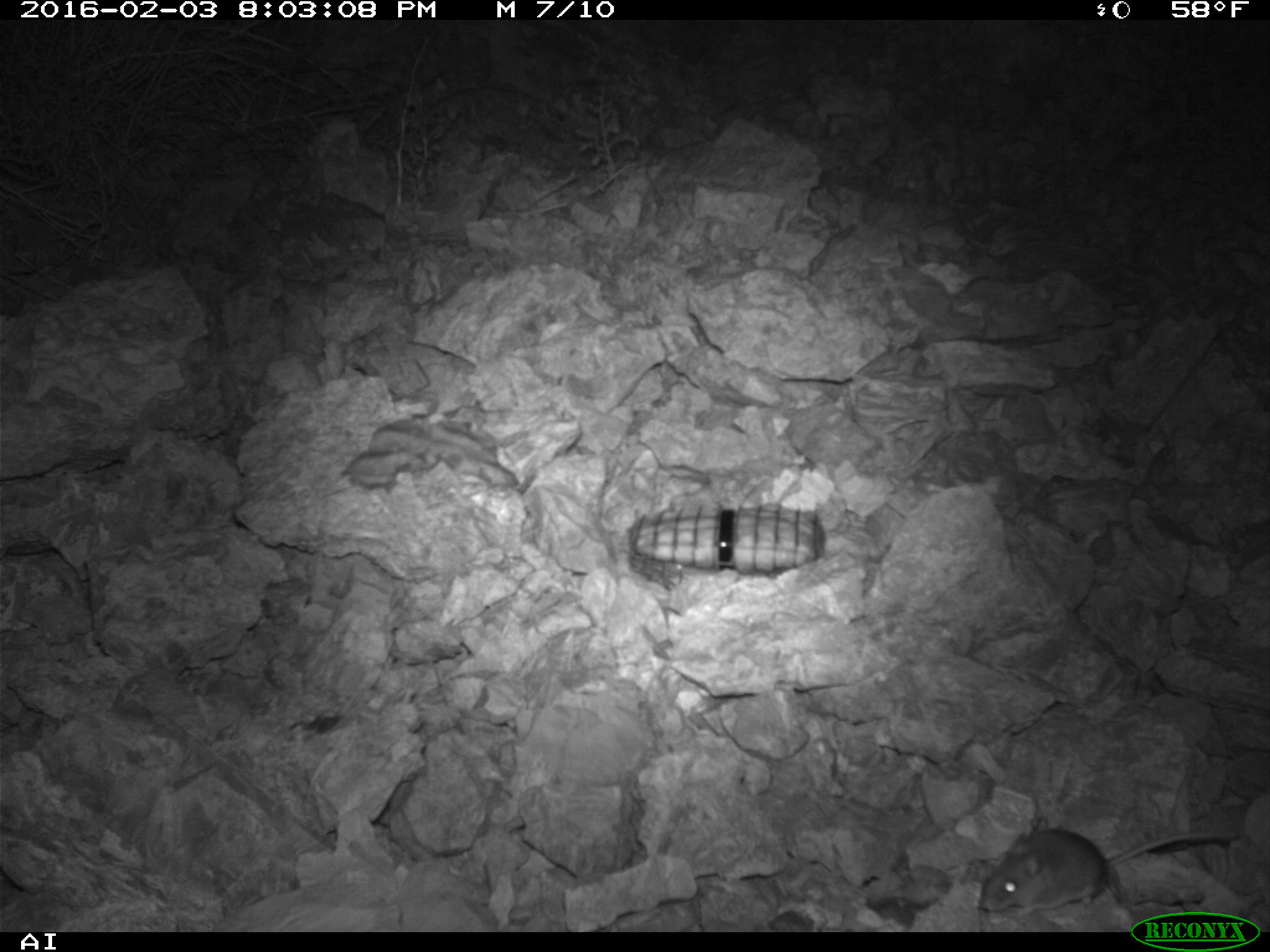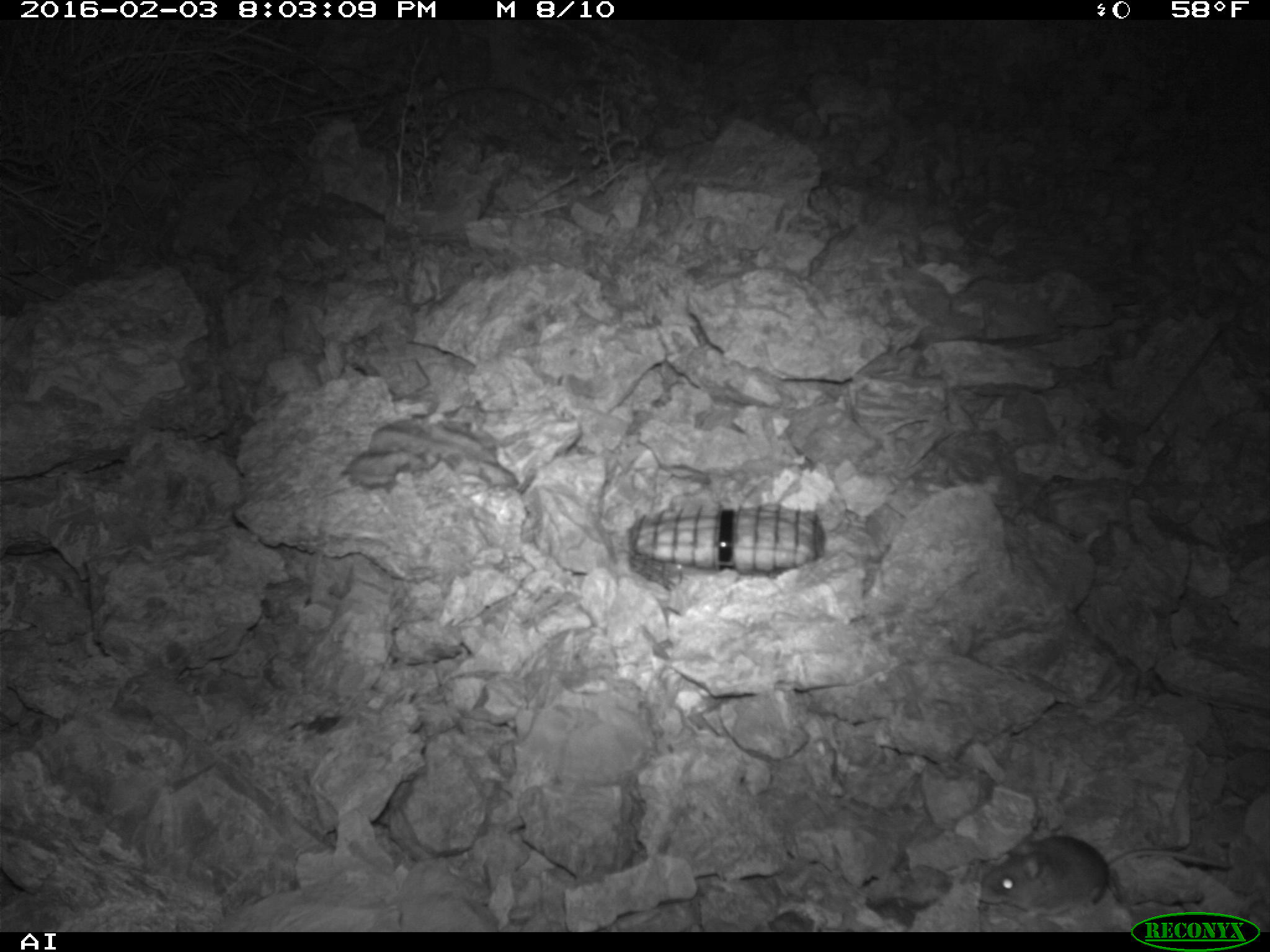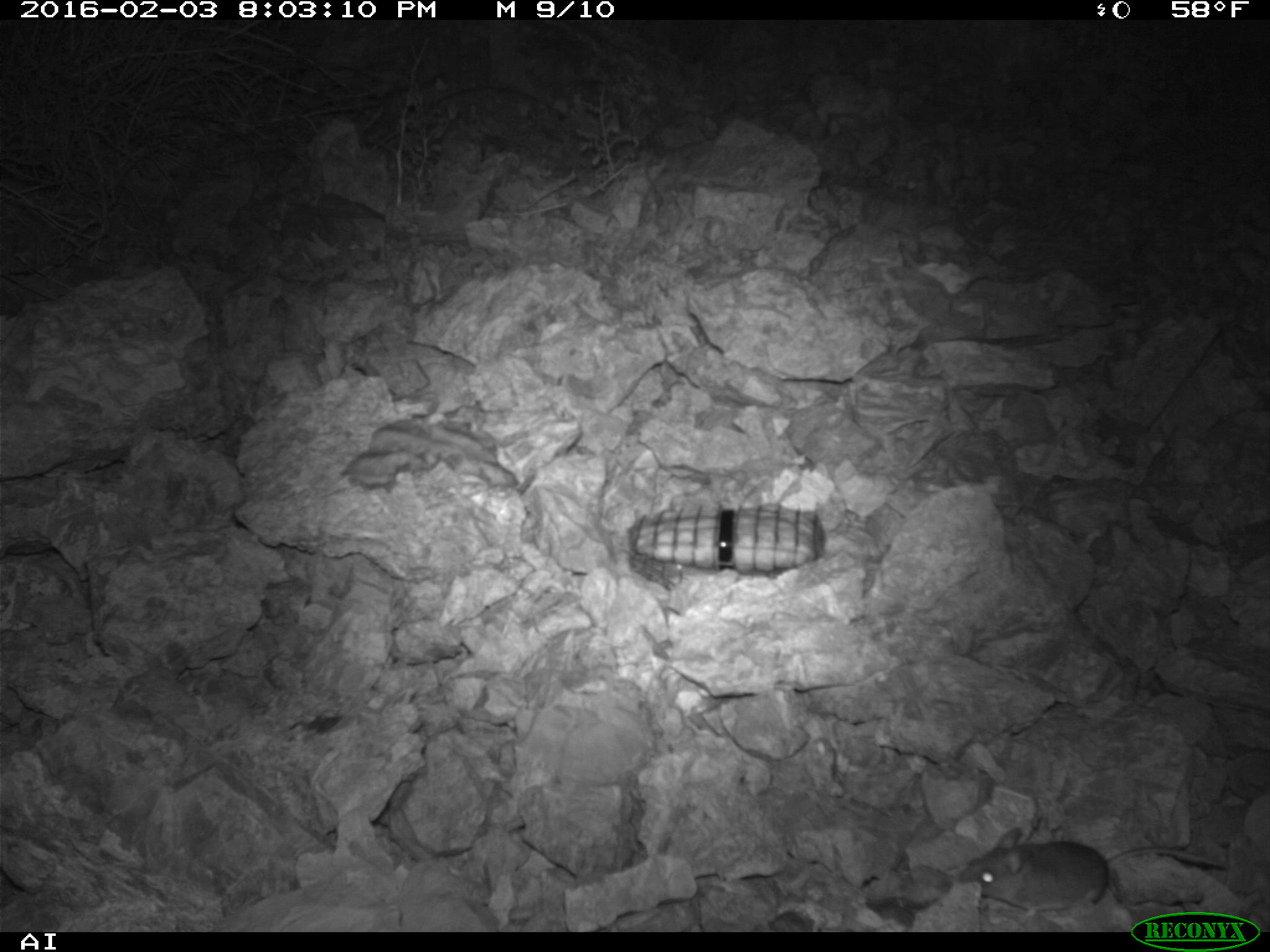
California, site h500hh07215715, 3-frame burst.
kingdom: Animalia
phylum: Chordata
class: Mammalia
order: Rodentia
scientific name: Rodentia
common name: rodent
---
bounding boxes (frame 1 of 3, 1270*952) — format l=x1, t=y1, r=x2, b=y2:
rodent: l=977, t=819, r=1237, b=919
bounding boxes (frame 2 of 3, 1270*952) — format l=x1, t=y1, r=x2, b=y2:
rodent: l=977, t=831, r=1235, b=917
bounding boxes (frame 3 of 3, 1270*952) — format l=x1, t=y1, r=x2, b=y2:
rodent: l=955, t=826, r=1228, b=920